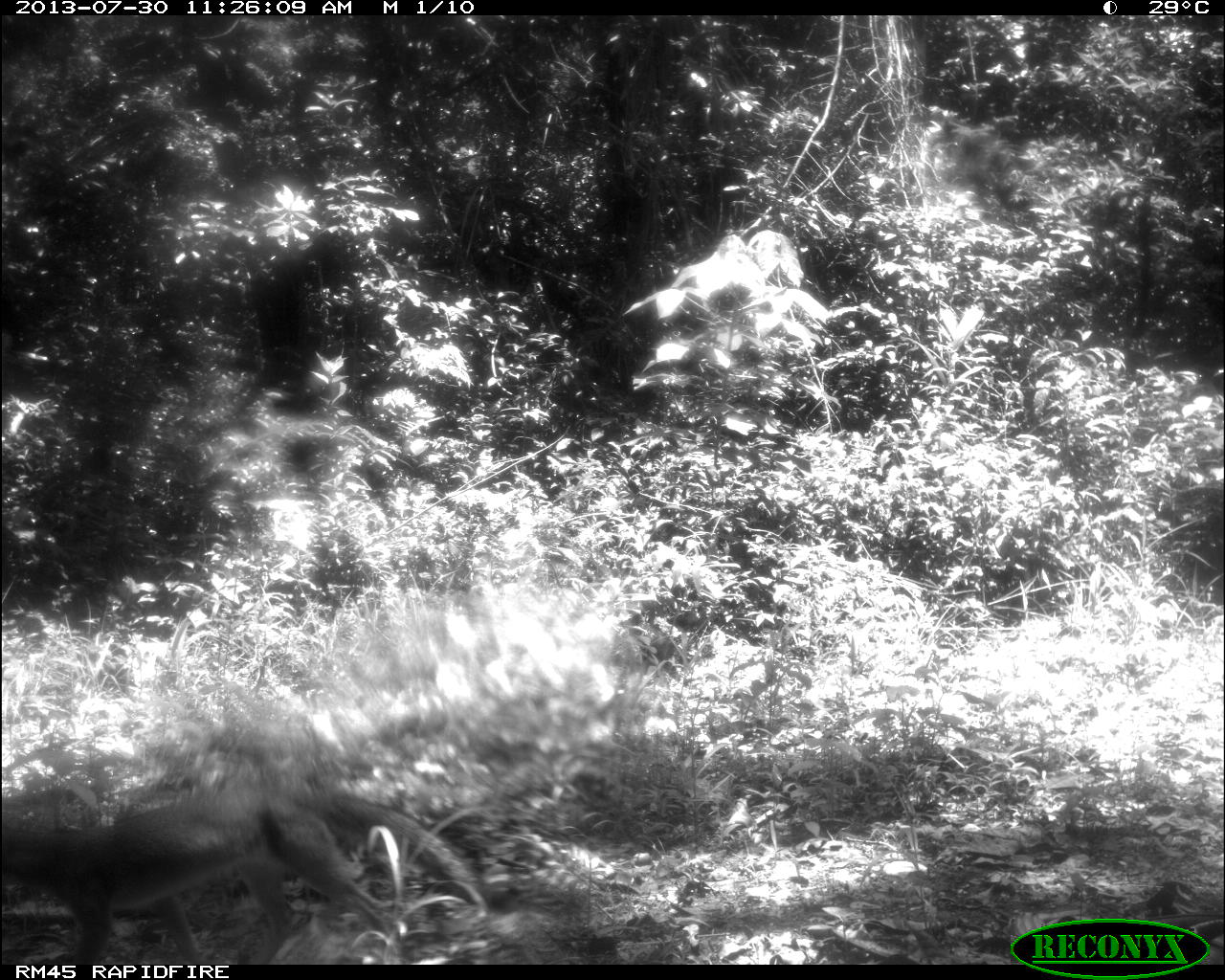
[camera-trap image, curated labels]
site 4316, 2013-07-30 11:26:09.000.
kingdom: Animalia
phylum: Chordata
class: Mammalia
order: Carnivora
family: Canidae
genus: Urocyon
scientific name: Urocyon cinereoargenteus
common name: gray fox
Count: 1.